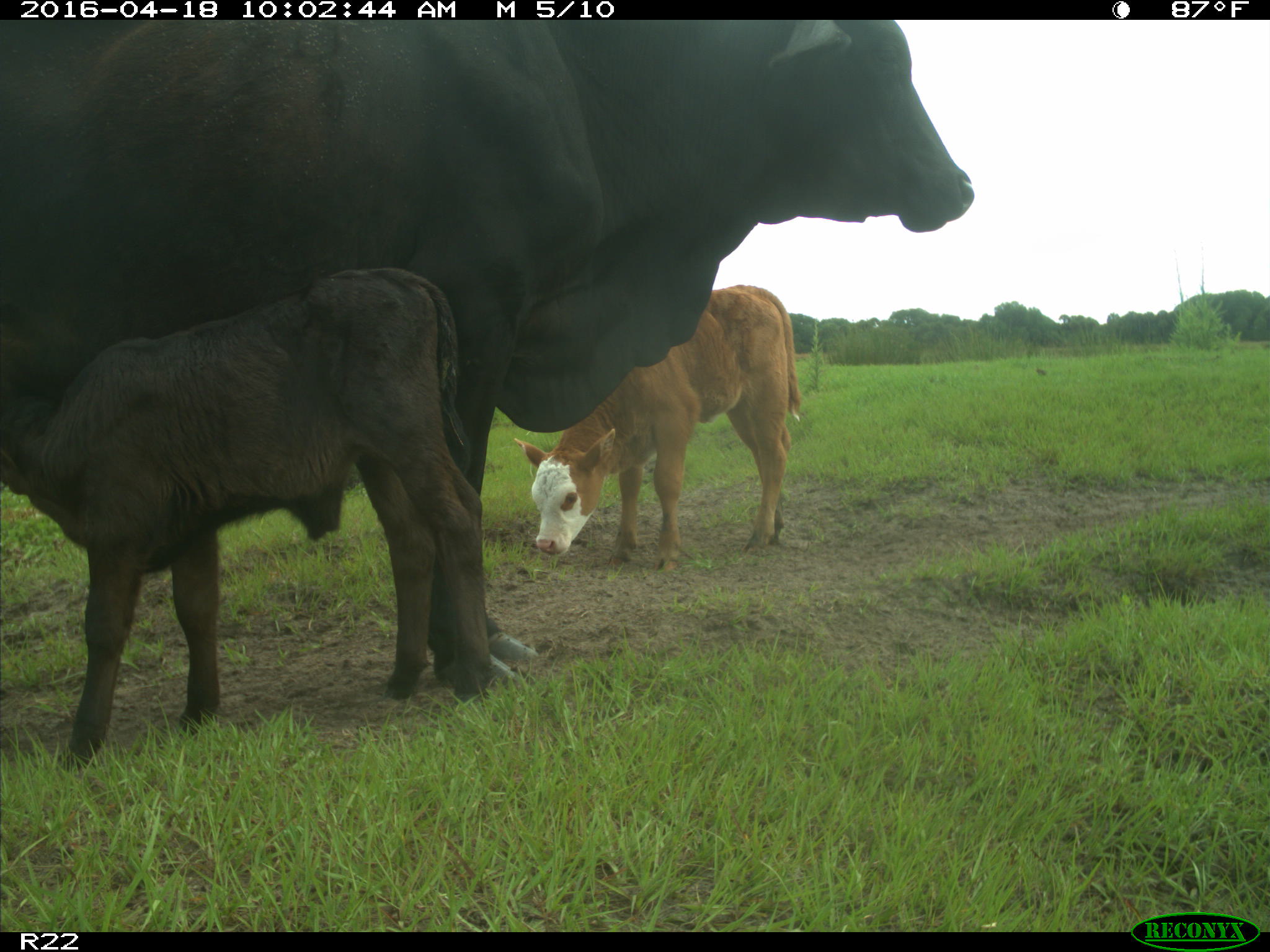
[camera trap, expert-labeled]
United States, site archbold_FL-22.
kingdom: Animalia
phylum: Chordata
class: Mammalia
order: Artiodactyla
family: Bovidae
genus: Bos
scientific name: Bos taurus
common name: domestic cow